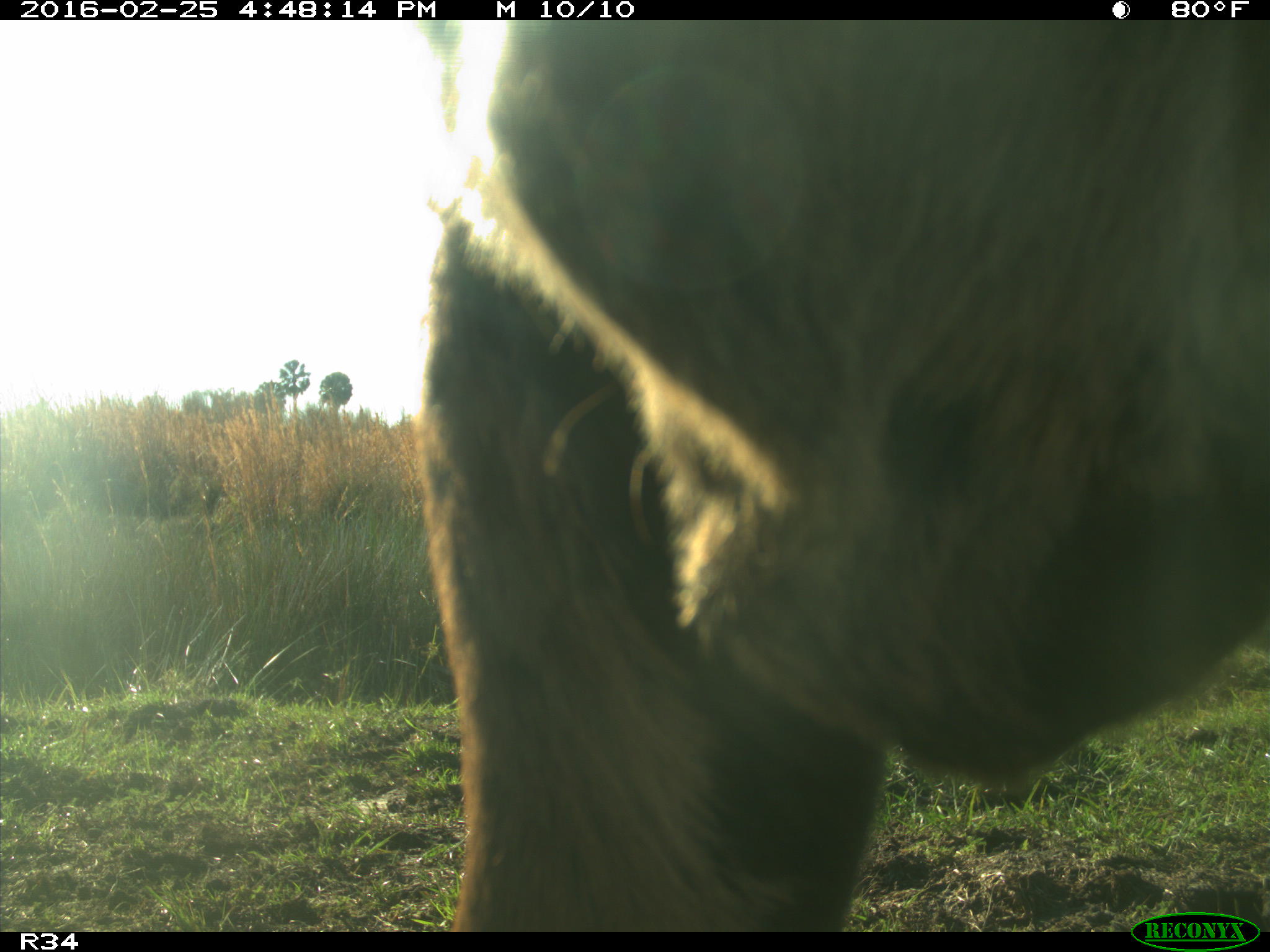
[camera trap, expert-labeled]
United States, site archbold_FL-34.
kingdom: Animalia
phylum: Chordata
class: Mammalia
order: Artiodactyla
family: Bovidae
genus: Bos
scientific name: Bos taurus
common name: domestic cow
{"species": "Bos taurus (domestic cow)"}